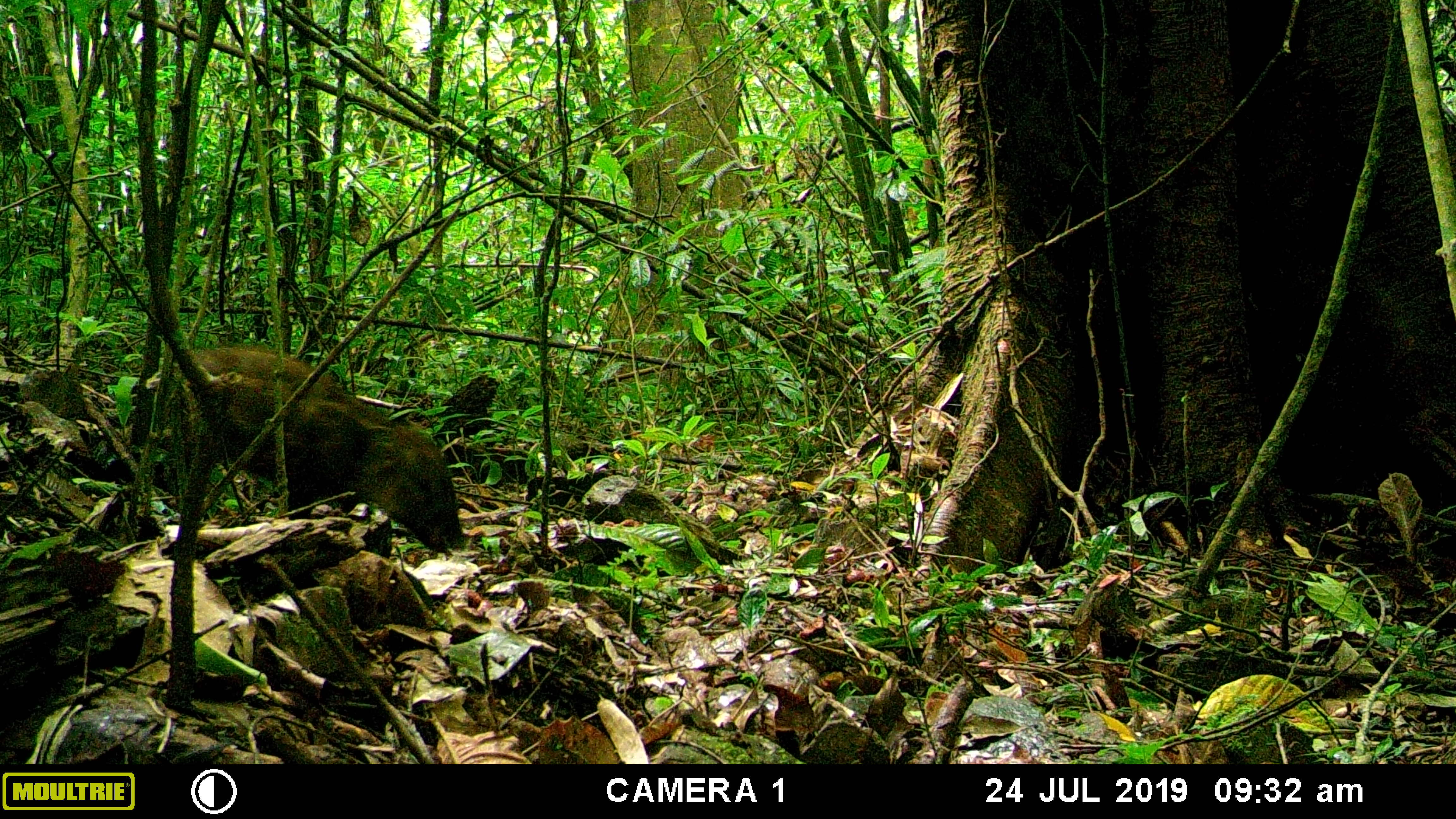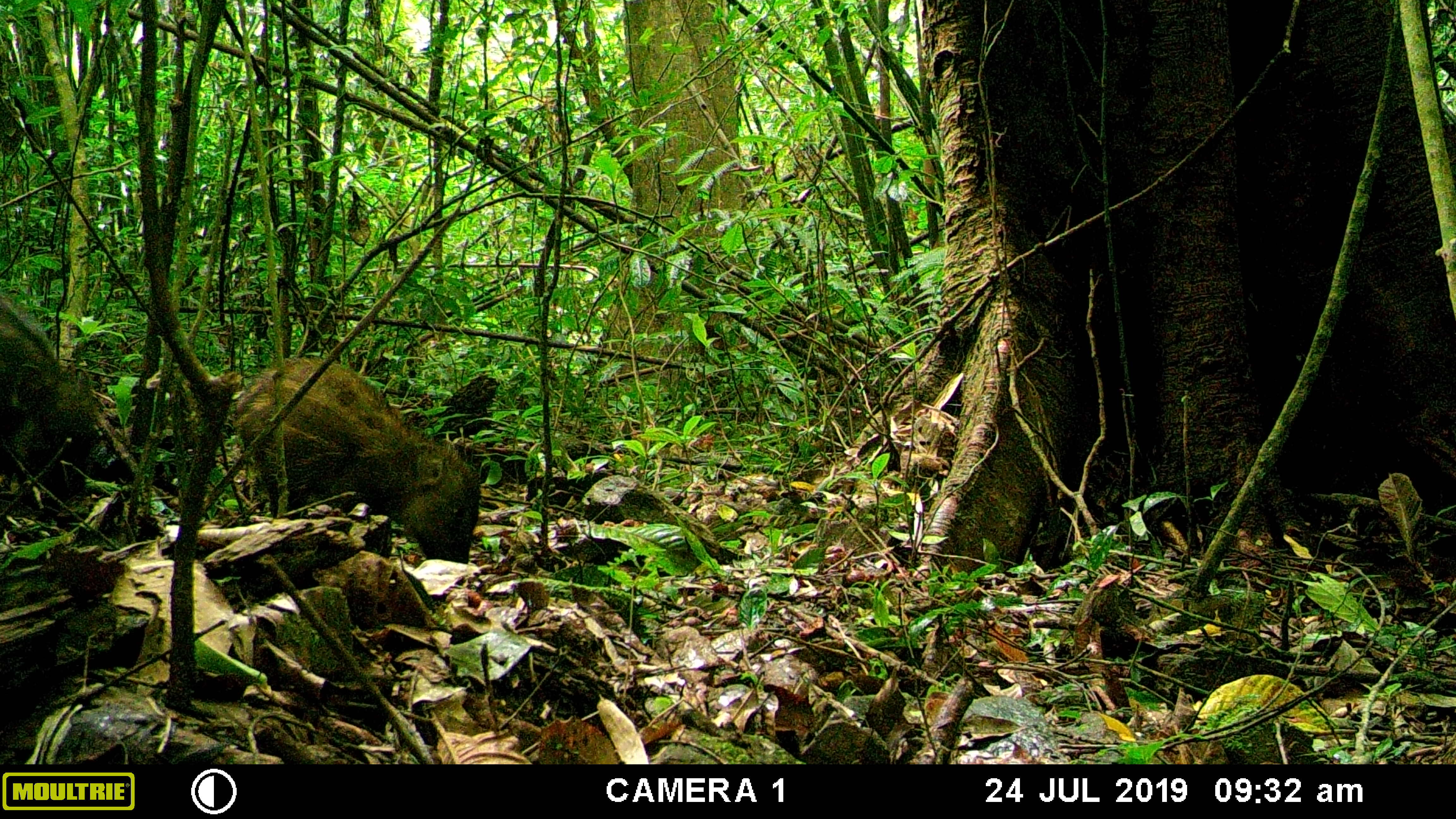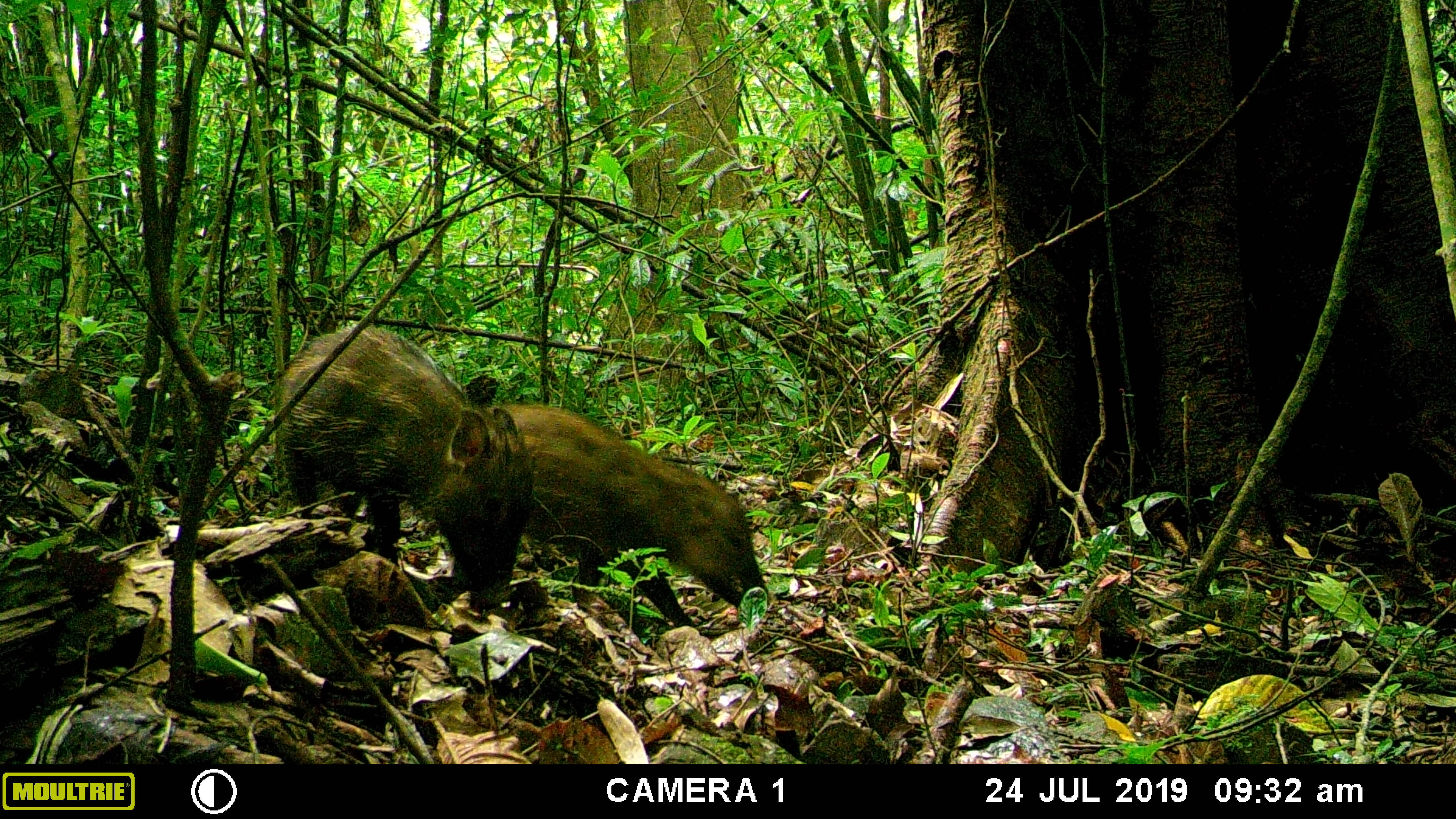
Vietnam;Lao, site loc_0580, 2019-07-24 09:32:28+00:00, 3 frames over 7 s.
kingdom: Animalia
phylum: Chordata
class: Mammalia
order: Artiodactyla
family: Suidae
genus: Sus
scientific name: Sus scrofa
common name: eurasian wild pig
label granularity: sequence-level